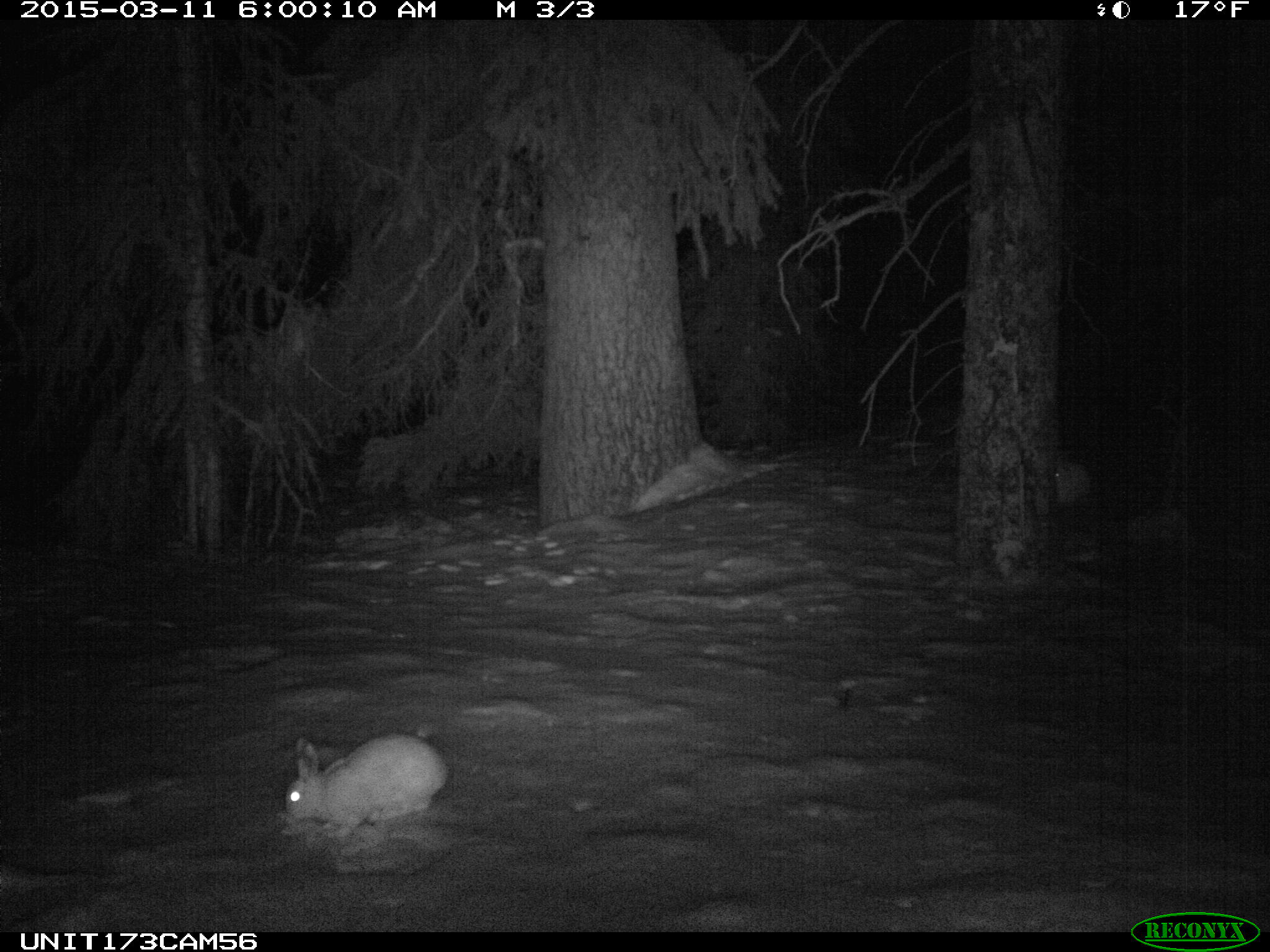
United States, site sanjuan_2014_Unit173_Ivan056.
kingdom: Animalia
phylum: Chordata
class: Mammalia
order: Lagomorpha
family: Leporidae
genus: Lepus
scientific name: Lepus americanus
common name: snowshoe hare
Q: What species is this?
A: Lepus americanus (snowshoe hare).